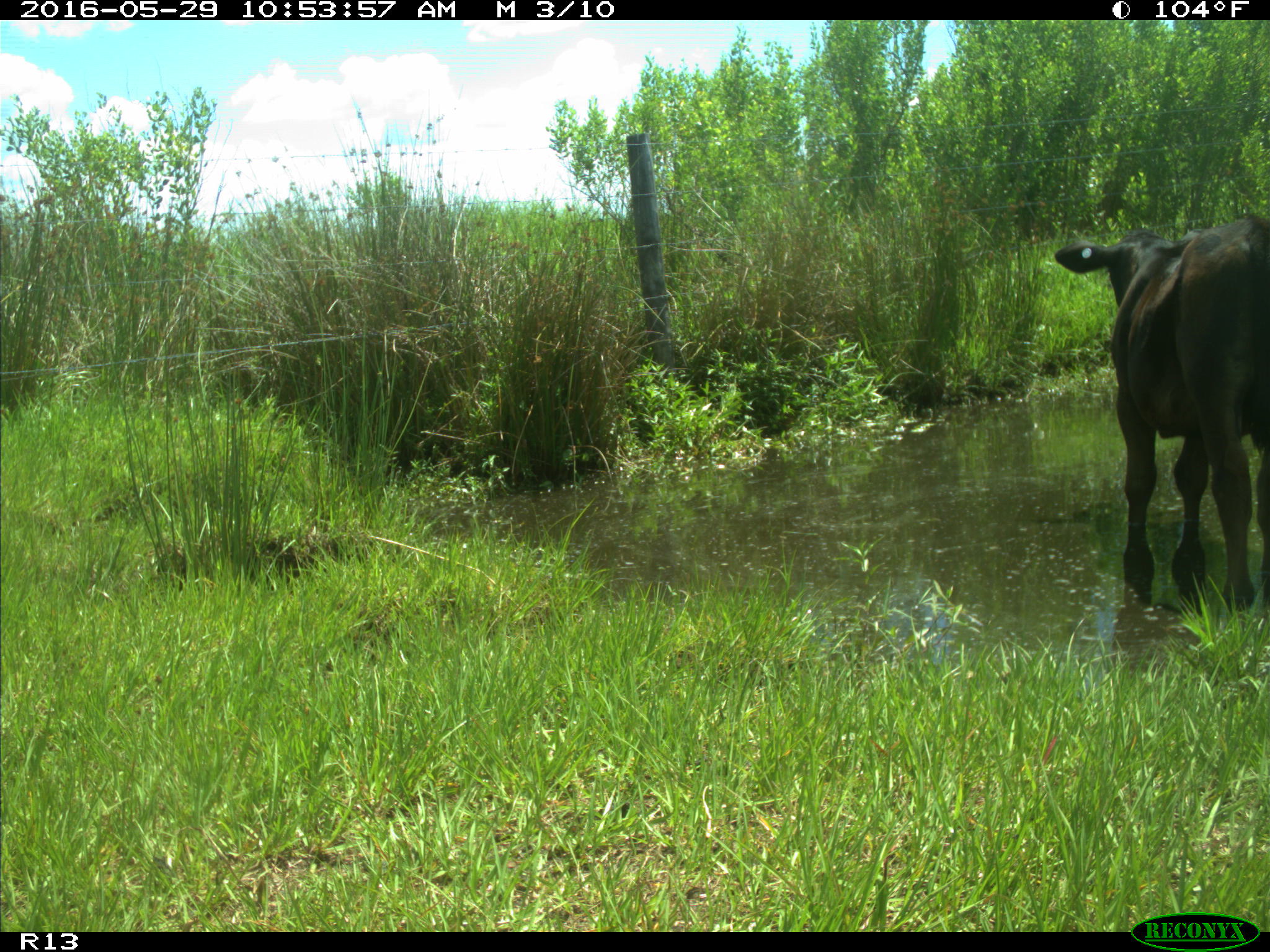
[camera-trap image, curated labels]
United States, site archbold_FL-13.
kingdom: Animalia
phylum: Chordata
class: Mammalia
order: Artiodactyla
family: Bovidae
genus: Bos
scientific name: Bos taurus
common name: domestic cow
Bos taurus (domestic cow).